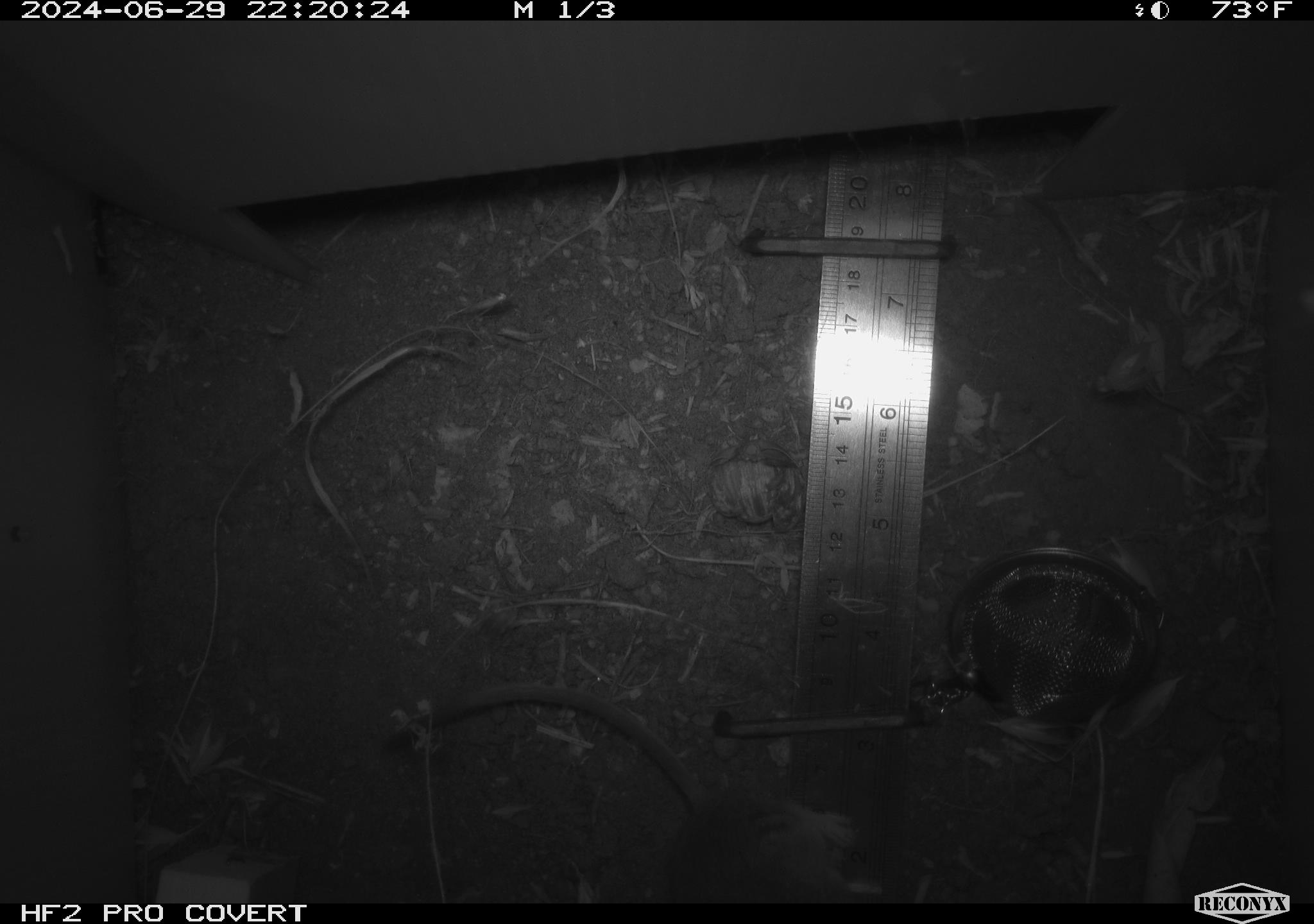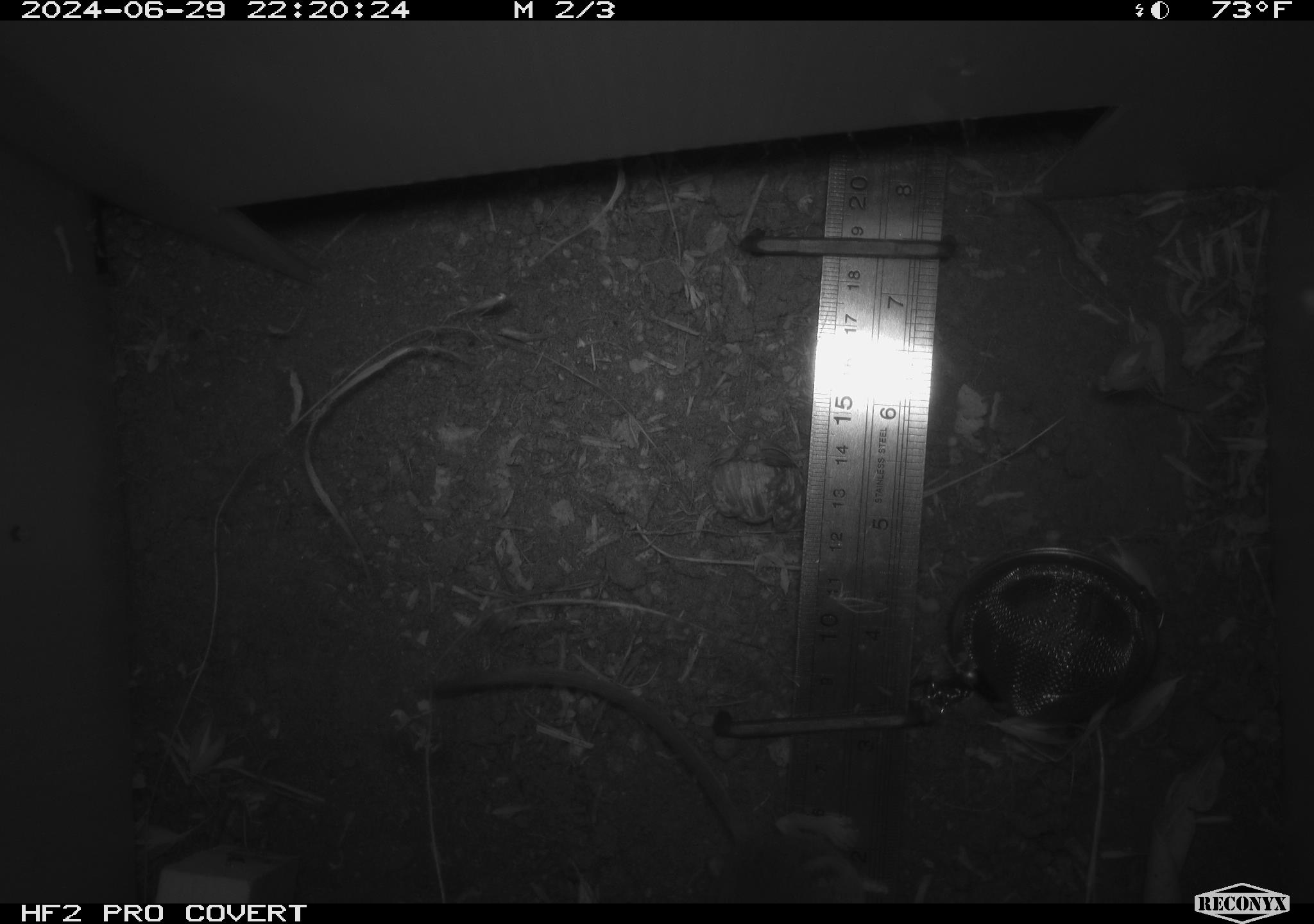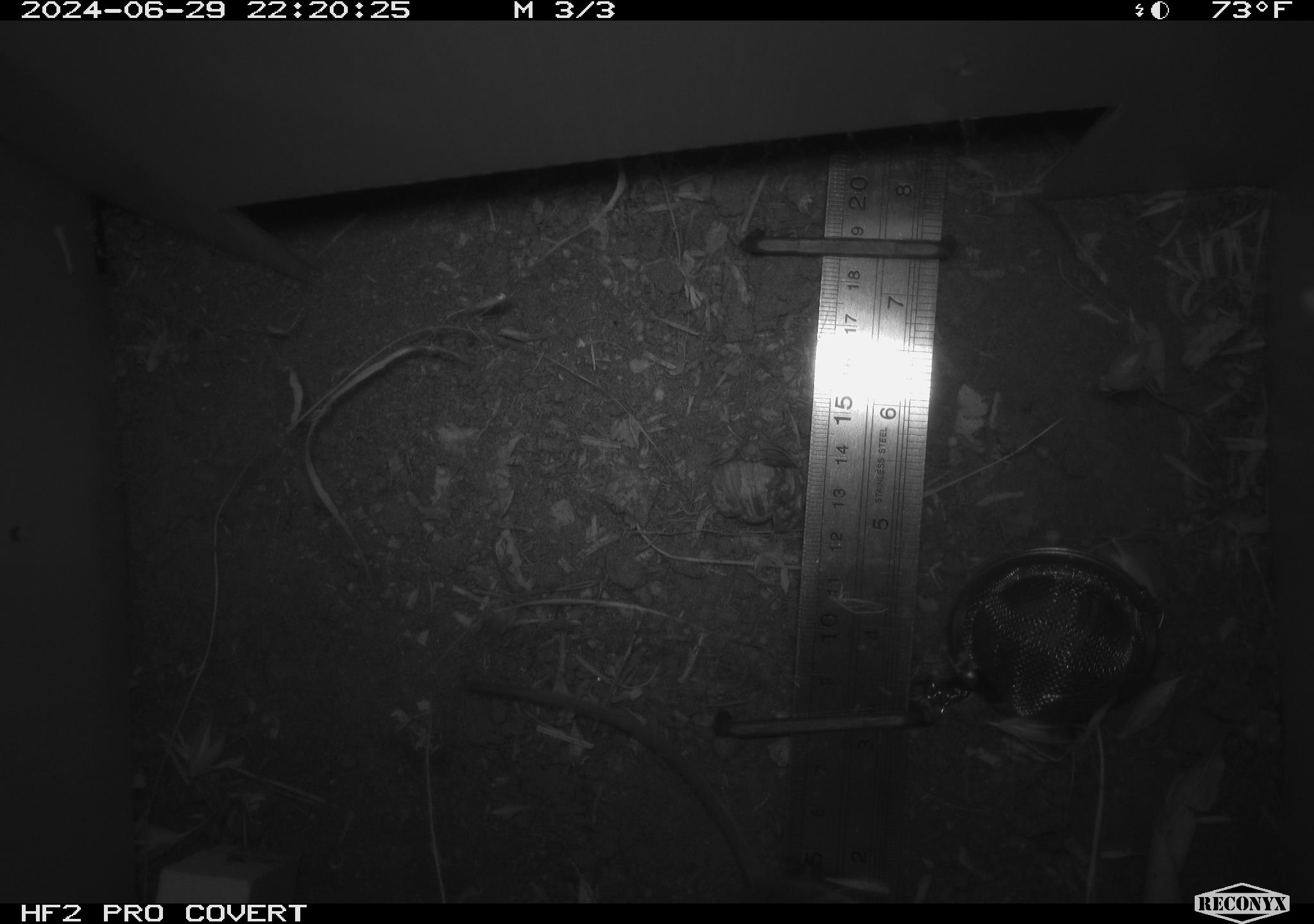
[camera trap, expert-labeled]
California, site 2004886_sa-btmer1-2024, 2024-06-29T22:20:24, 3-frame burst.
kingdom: Animalia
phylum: Chordata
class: Mammalia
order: Rodentia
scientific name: Rodentia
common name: mouse species